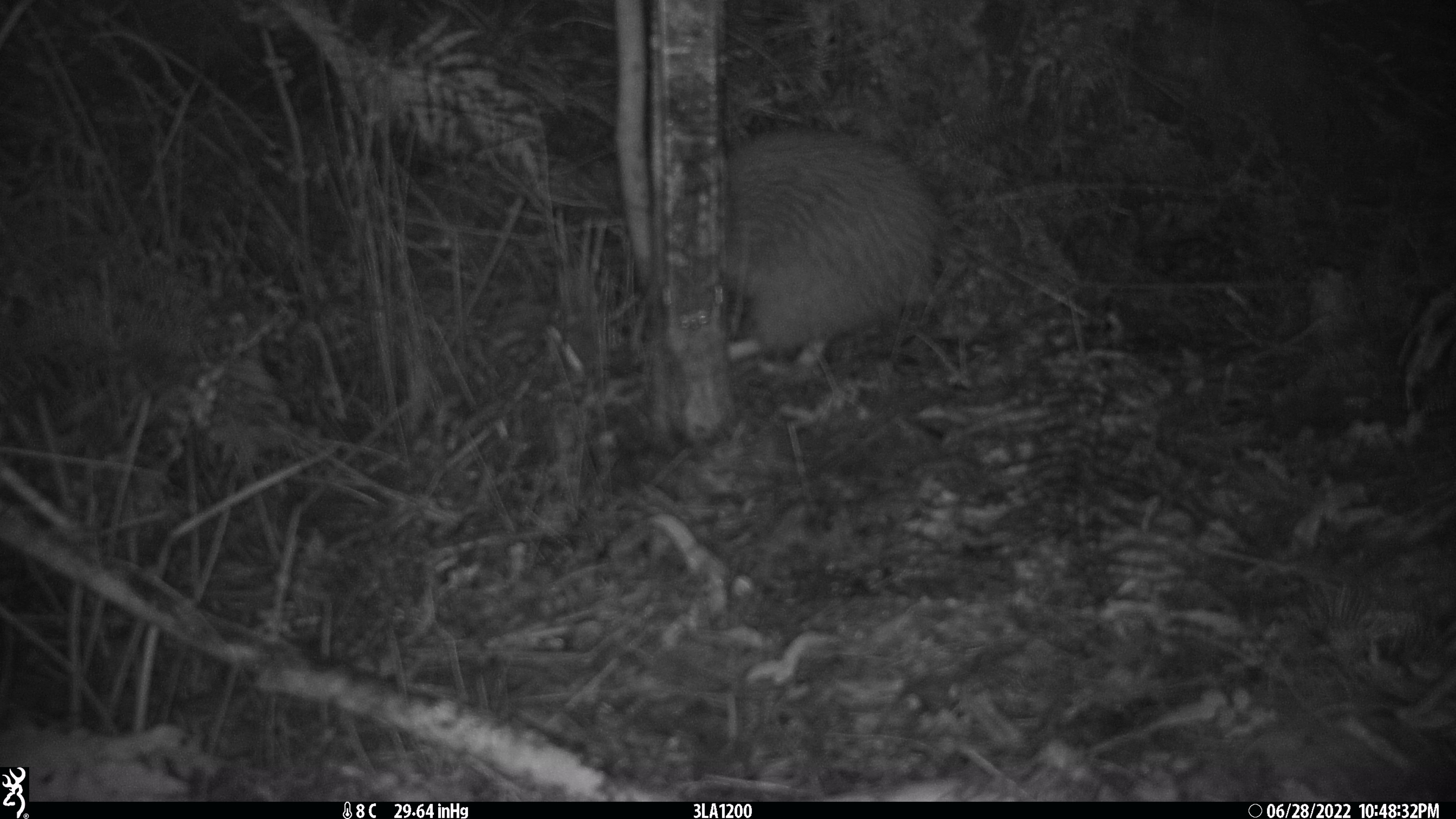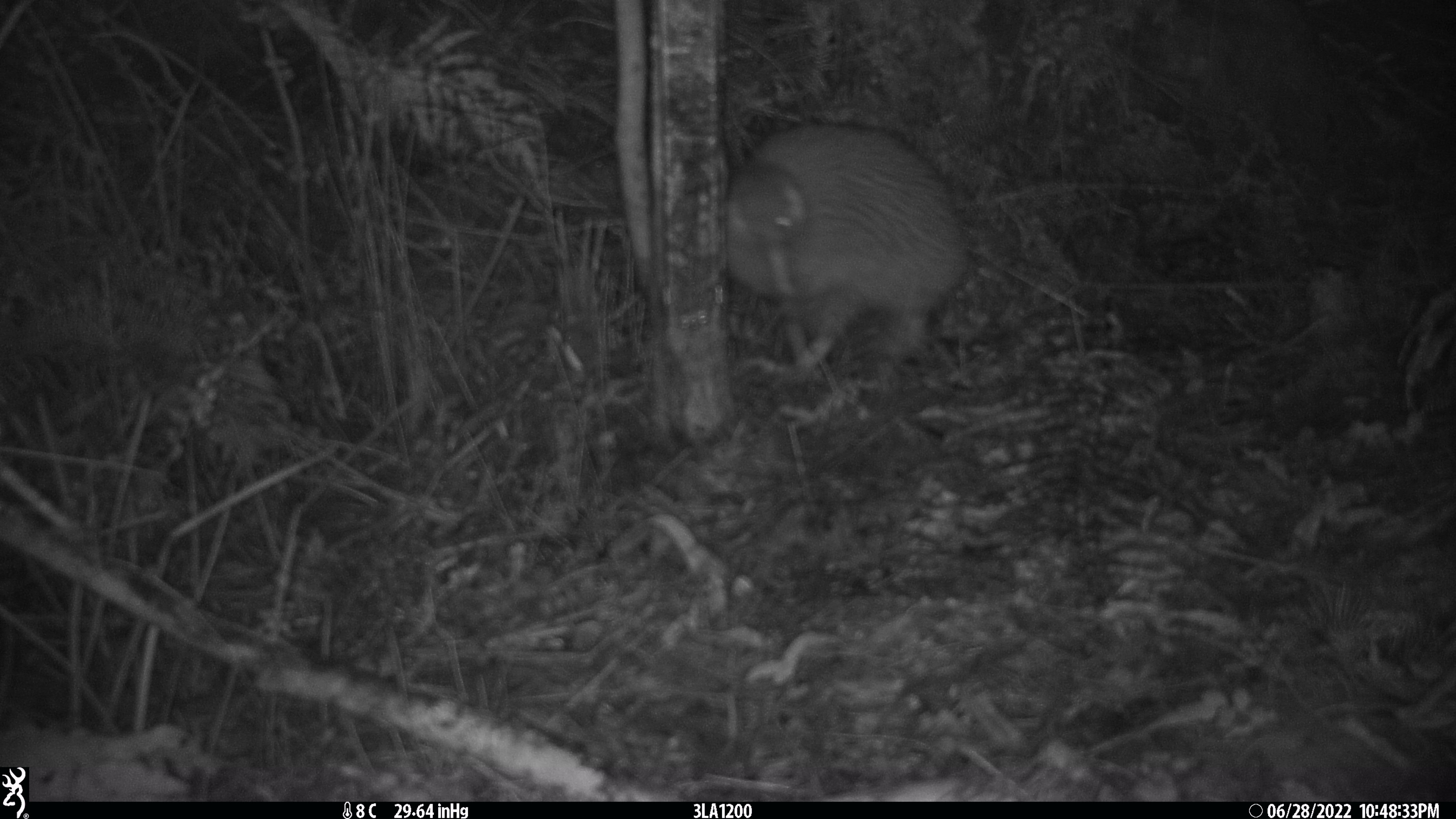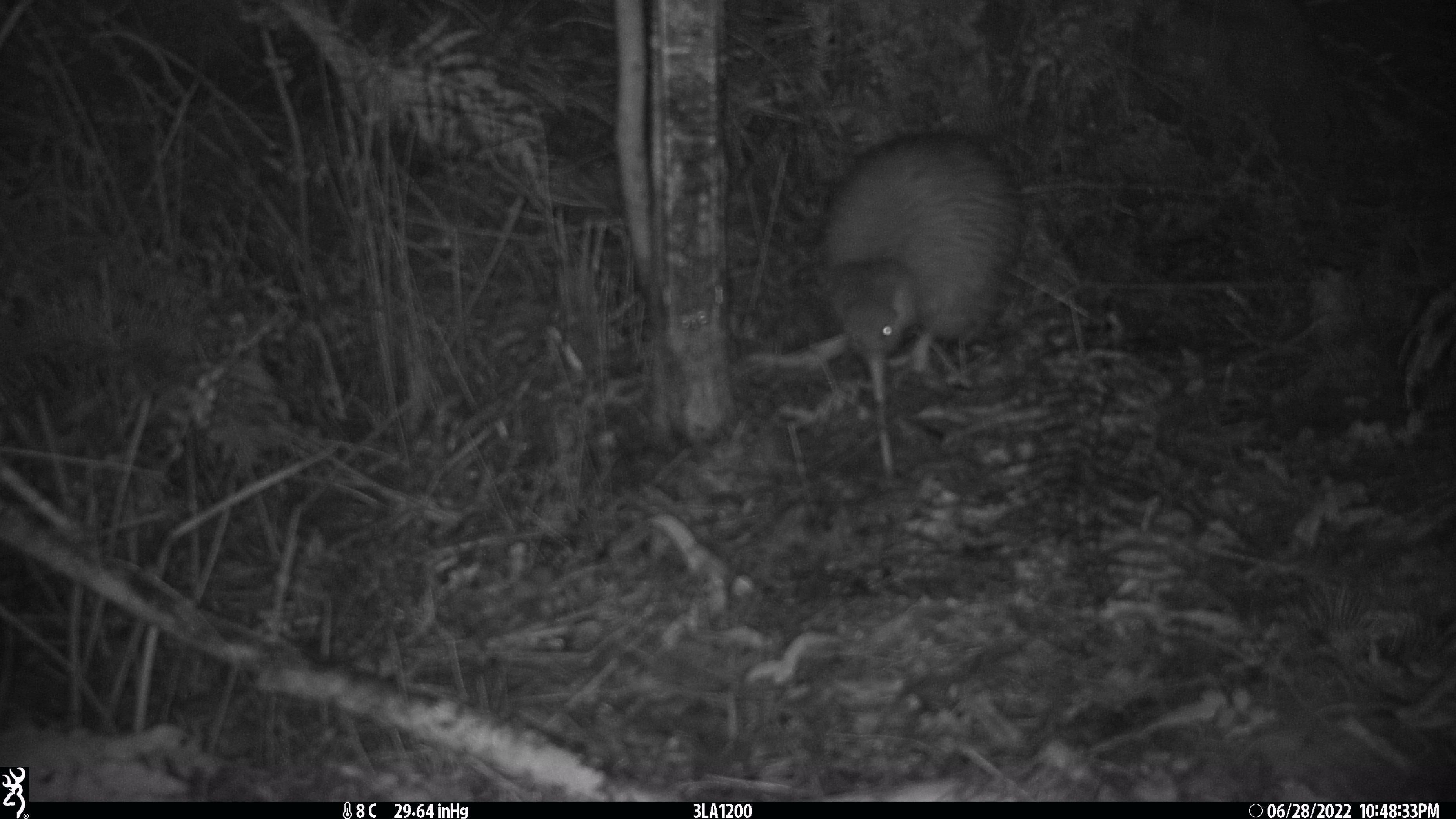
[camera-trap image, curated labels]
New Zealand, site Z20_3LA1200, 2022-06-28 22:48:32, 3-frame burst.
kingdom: Animalia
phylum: Chordata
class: Aves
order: Apterygiformes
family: Apterygidae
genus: Apteryx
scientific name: Apteryx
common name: kiwi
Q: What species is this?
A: Kiwi (Apteryx).